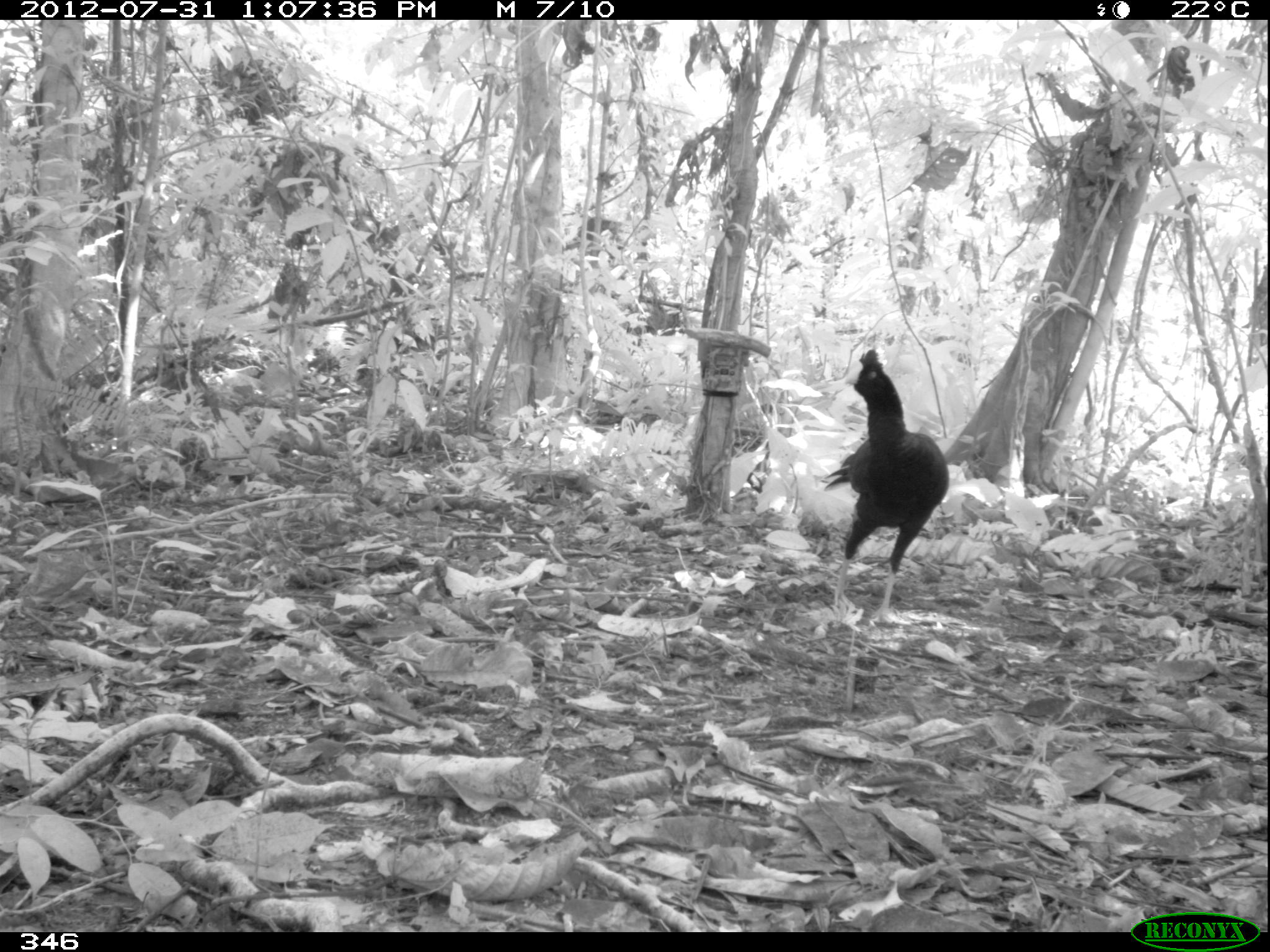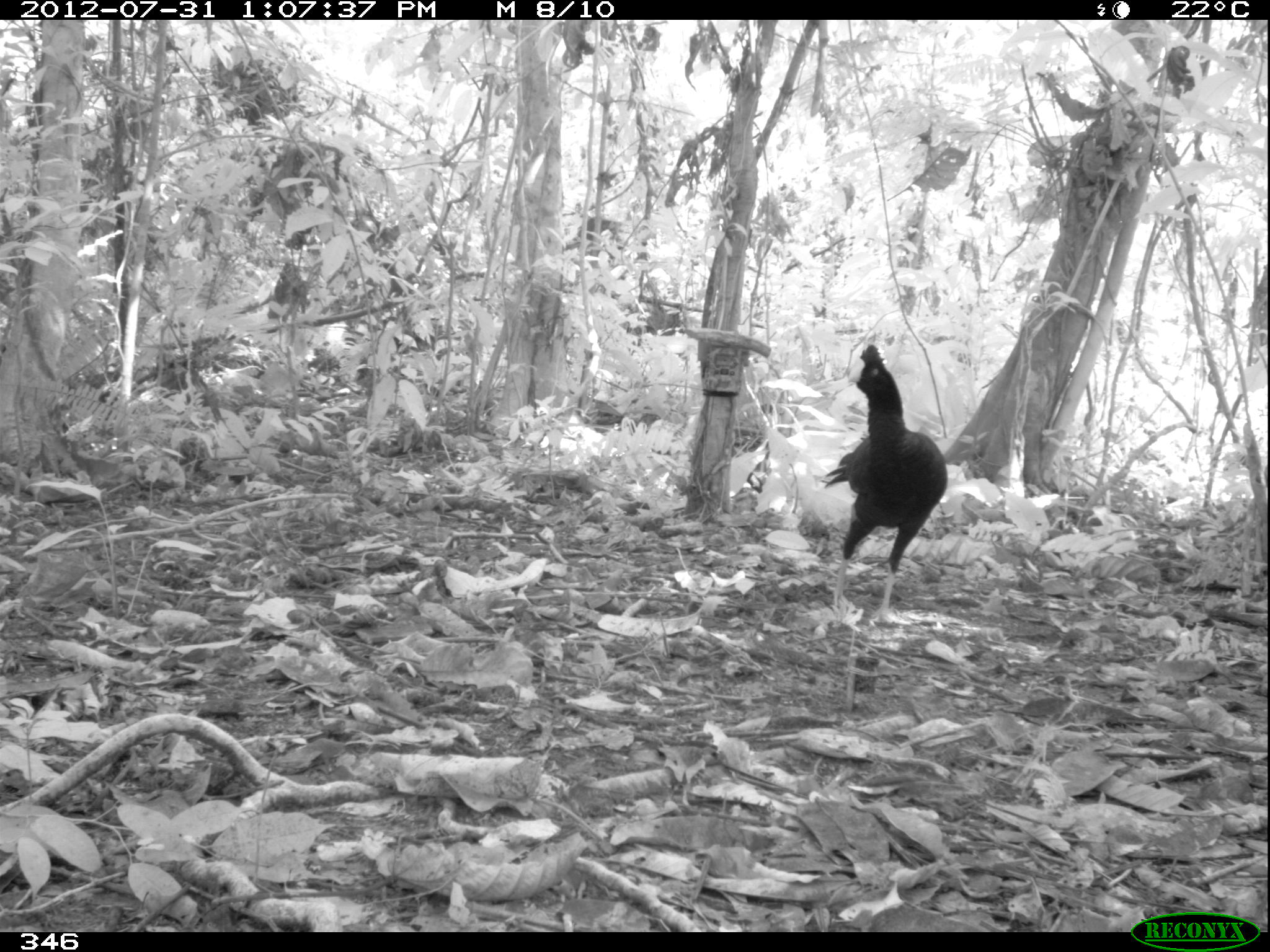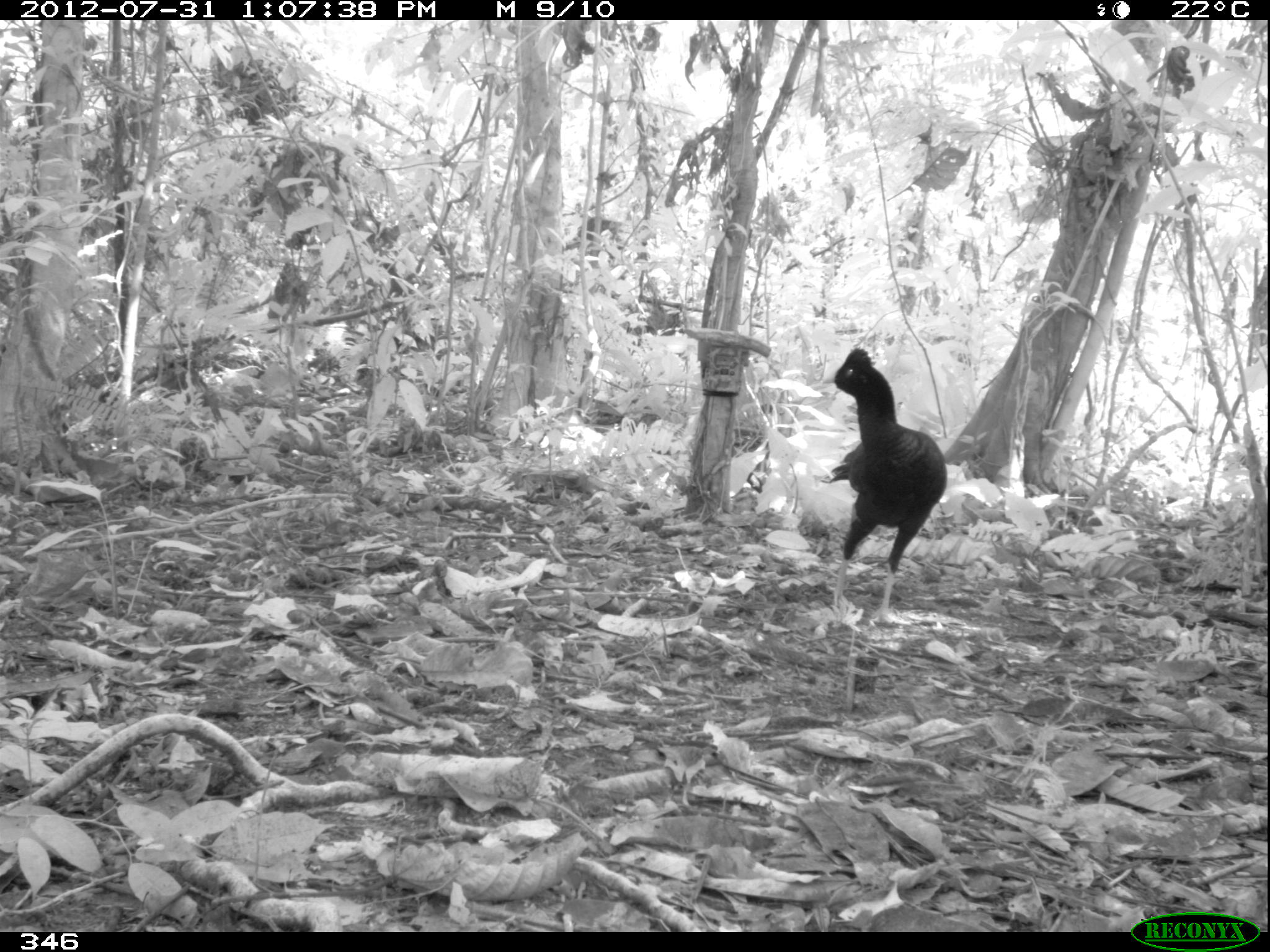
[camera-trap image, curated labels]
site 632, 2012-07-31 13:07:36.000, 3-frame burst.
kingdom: Animalia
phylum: Chordata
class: Aves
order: Galliformes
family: Cracidae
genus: Mitu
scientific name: Mitu tuberosum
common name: razor-billed curassow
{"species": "Mitu tuberosum (razor-billed curassow)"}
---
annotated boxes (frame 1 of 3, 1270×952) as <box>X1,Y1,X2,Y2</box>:
mitu tuberosum: <box>821,346,950,626</box>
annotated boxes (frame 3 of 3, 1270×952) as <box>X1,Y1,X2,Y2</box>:
mitu tuberosum: <box>821,346,949,625</box>